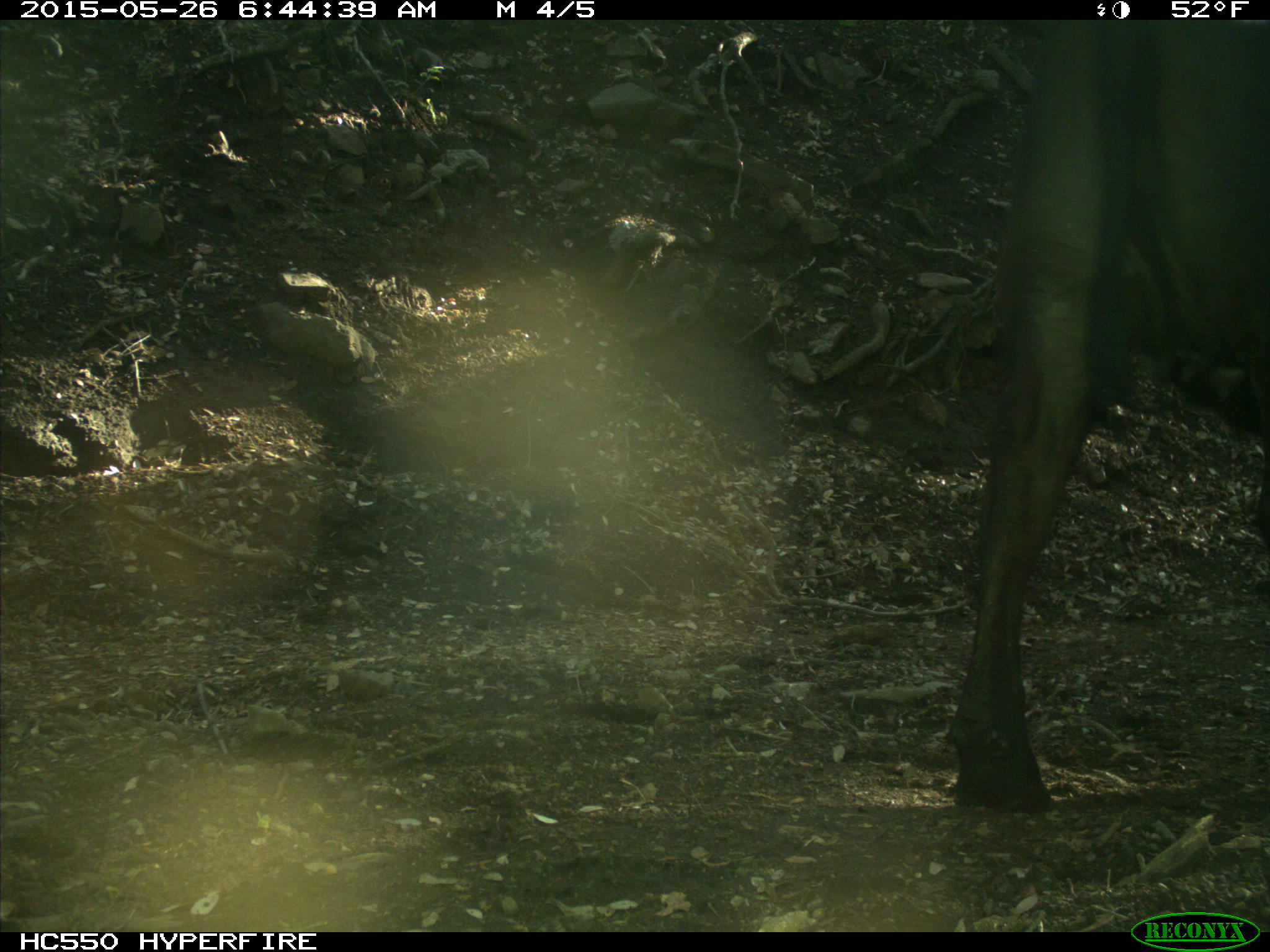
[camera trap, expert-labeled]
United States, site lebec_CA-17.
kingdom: Animalia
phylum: Chordata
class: Mammalia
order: Artiodactyla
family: Bovidae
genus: Bos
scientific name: Bos taurus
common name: domestic cow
Bos taurus (domestic cow).